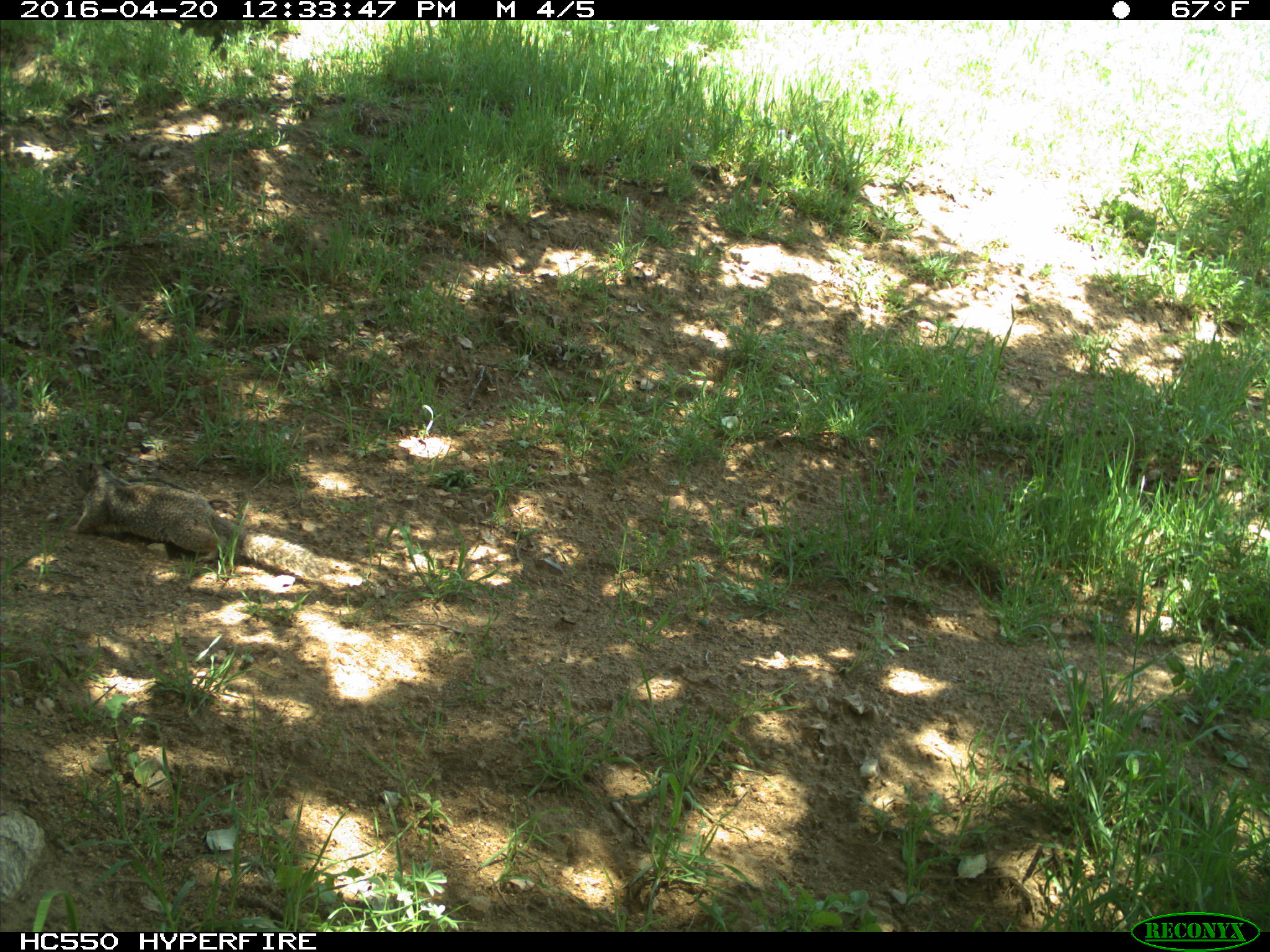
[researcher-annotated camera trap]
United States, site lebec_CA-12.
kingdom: Animalia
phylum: Chordata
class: Mammalia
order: Rodentia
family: Sciuridae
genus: Otospermophilus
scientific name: Otospermophilus beecheyi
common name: california ground squirrel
Otospermophilus beecheyi (california ground squirrel).